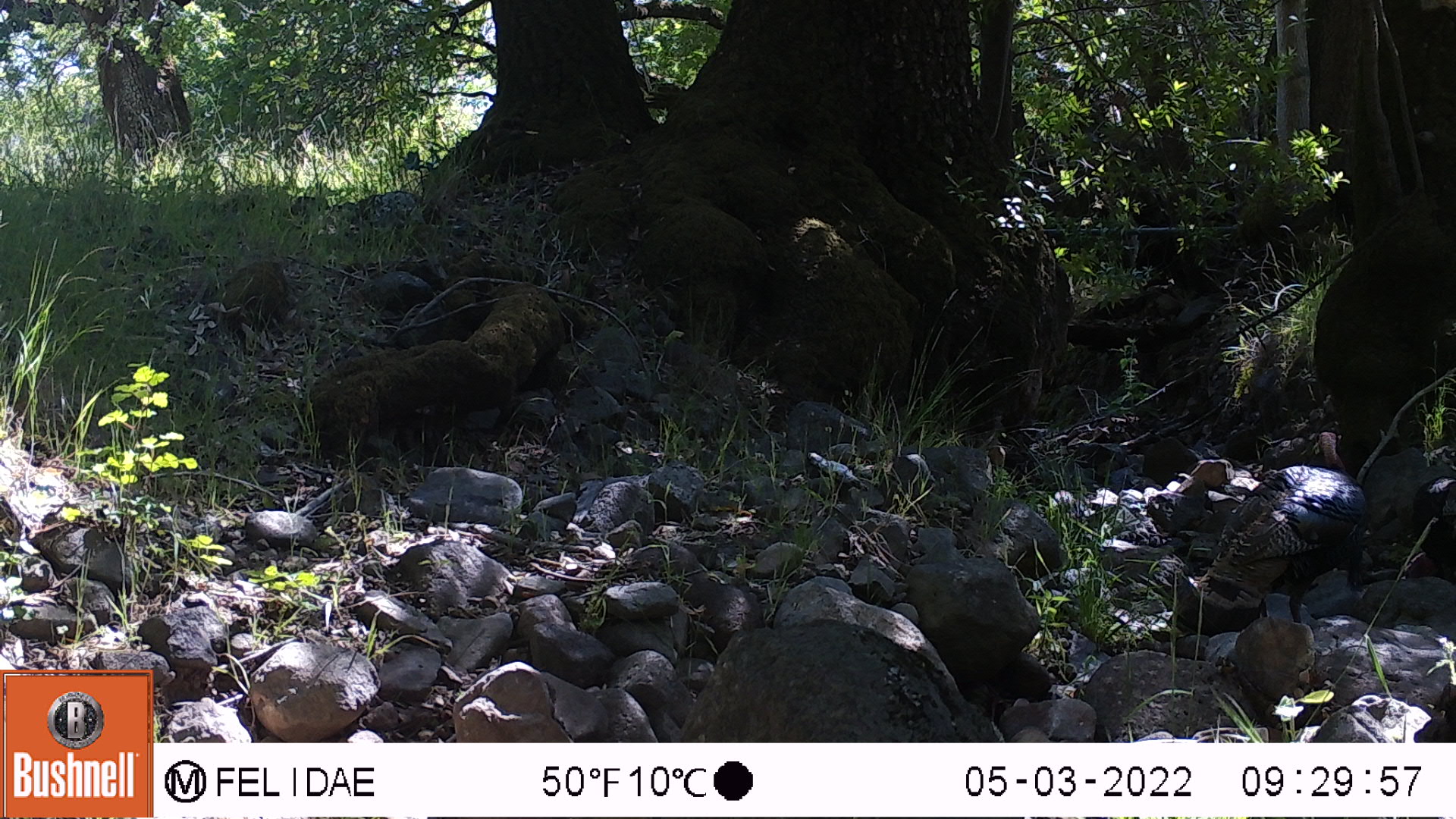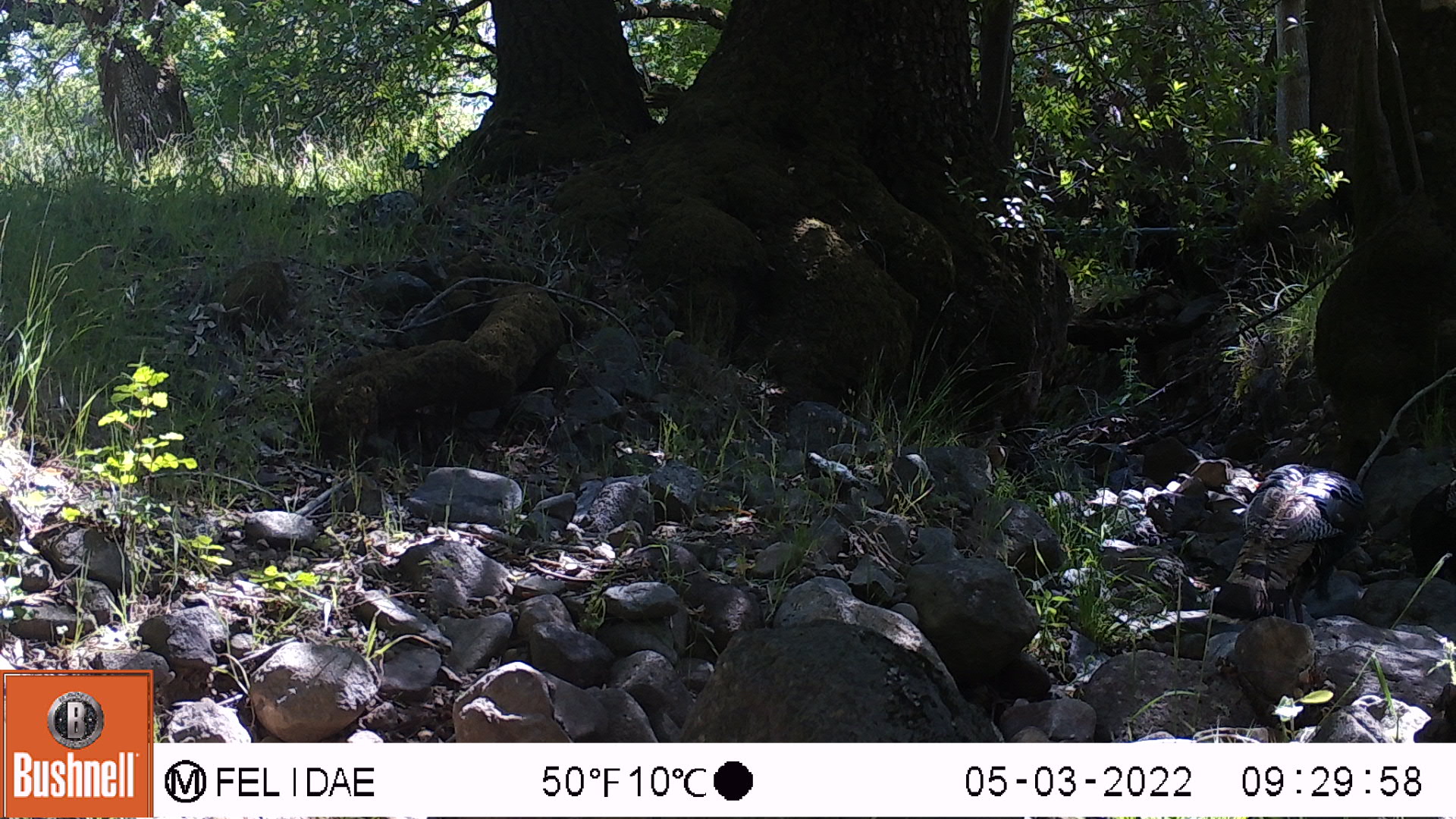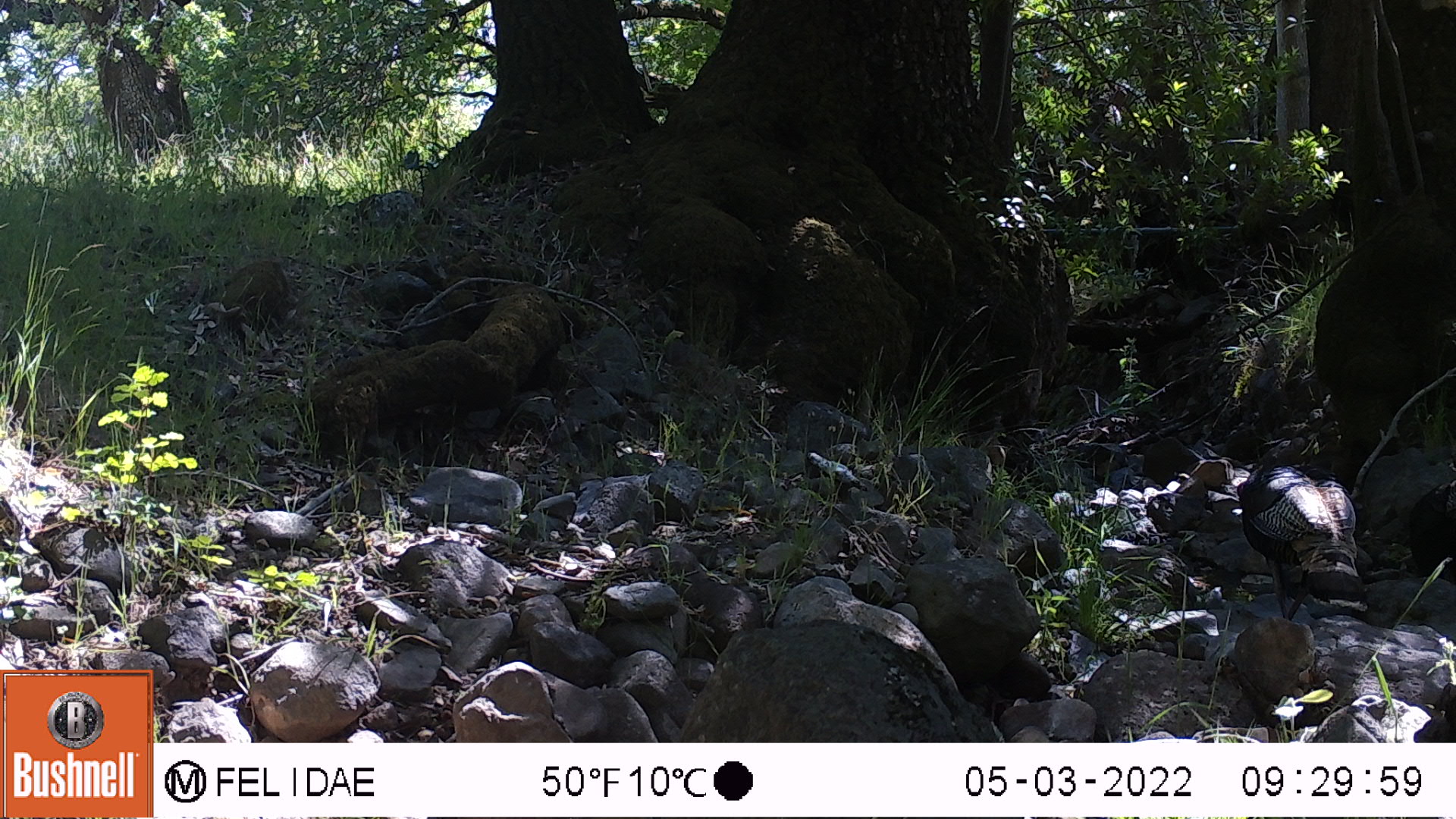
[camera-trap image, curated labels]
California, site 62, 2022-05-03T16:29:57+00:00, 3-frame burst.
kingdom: Animalia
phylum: Chordata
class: Aves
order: Galliformes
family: Phasianidae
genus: Meleagris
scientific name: Meleagris gallopavo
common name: turkey